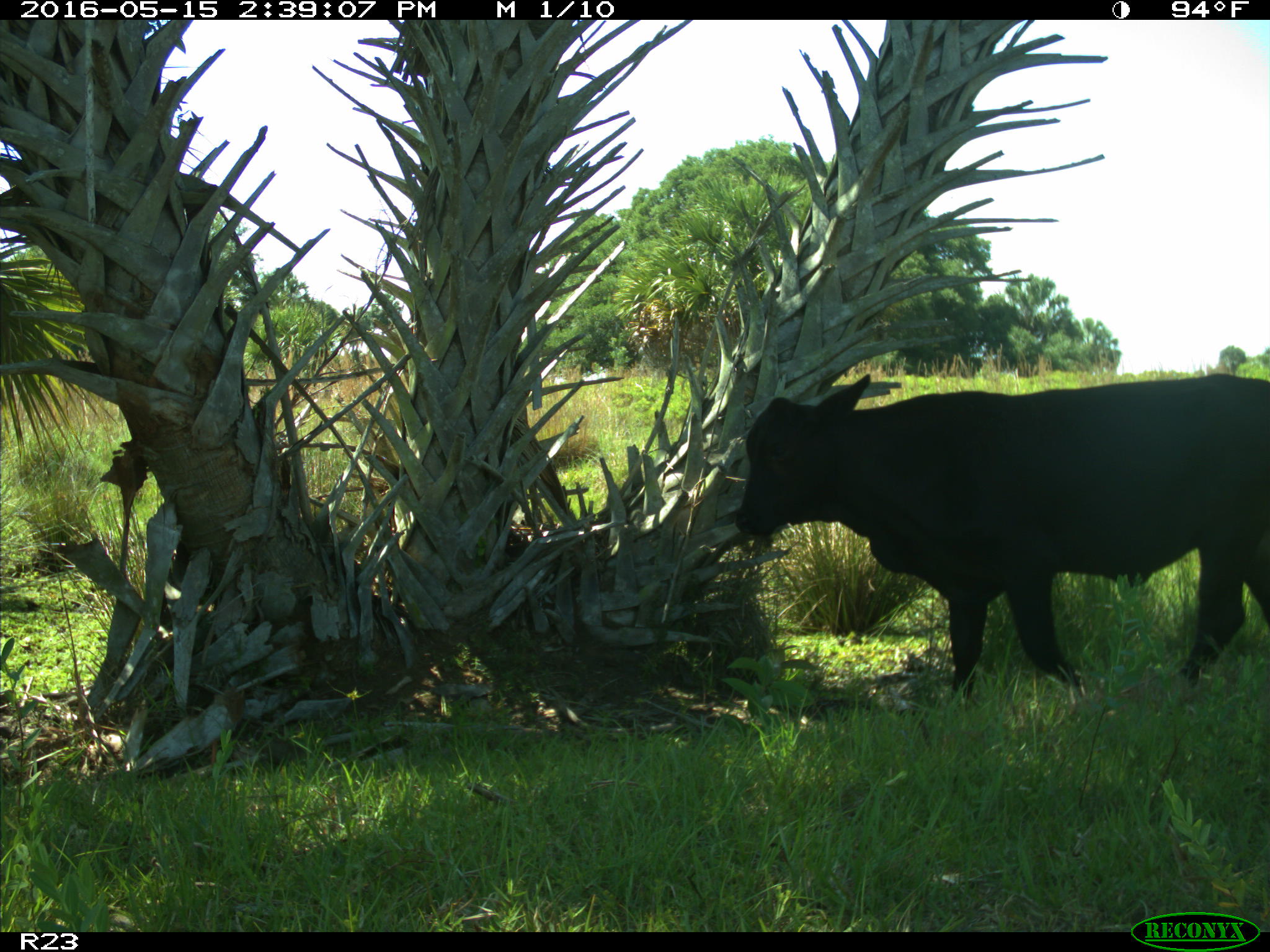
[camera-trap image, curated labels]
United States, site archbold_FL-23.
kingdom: Animalia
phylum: Chordata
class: Mammalia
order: Artiodactyla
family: Bovidae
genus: Bos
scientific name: Bos taurus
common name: domestic cow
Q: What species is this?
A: Bos taurus (domestic cow).